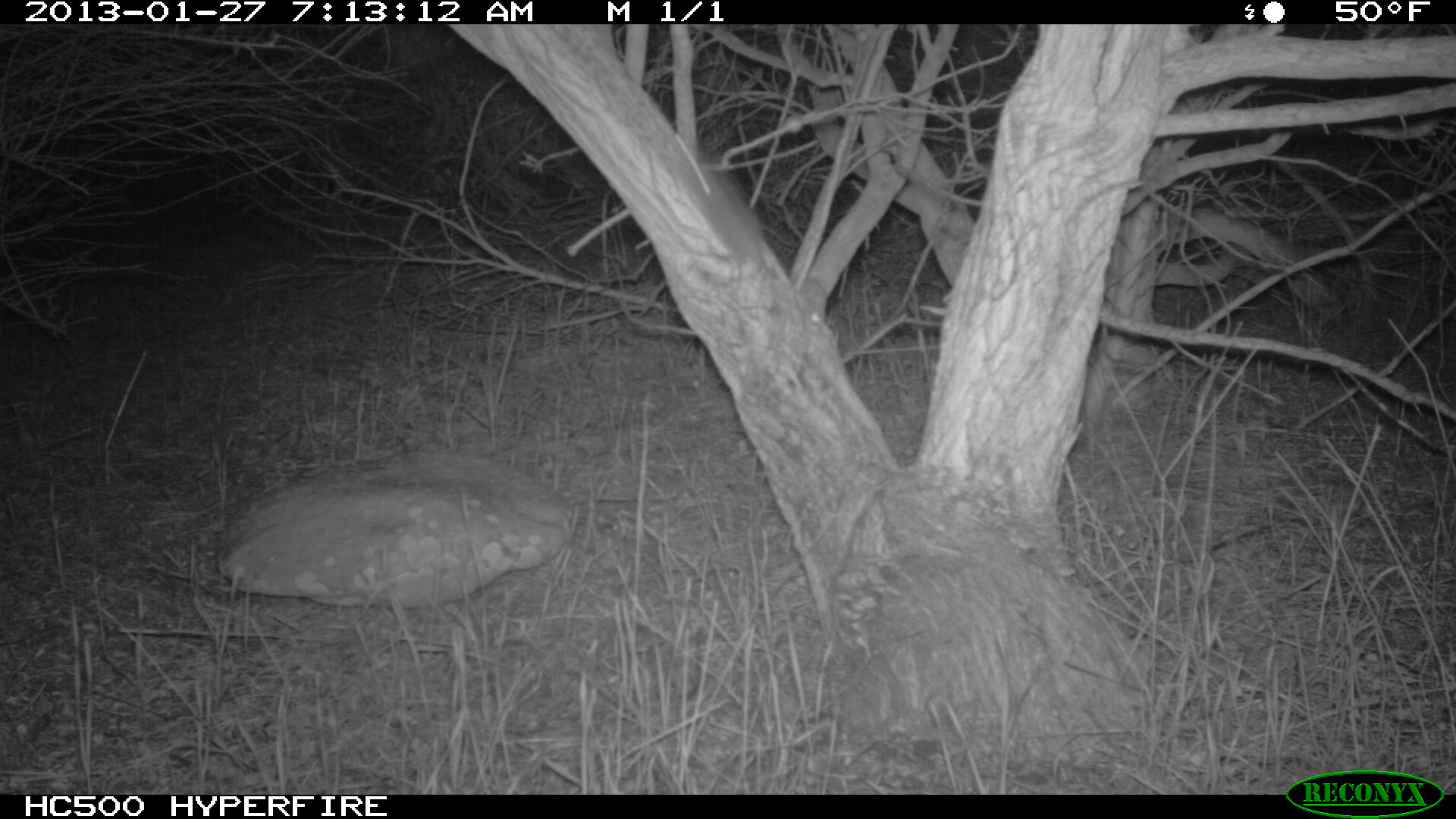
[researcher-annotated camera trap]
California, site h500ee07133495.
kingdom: Animalia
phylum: Chordata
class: Mammalia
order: Rodentia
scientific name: Rodentia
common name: rodent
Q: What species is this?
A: Rodent (Rodentia).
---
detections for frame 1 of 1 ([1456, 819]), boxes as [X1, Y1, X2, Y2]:
rodent: [667, 124, 769, 269]